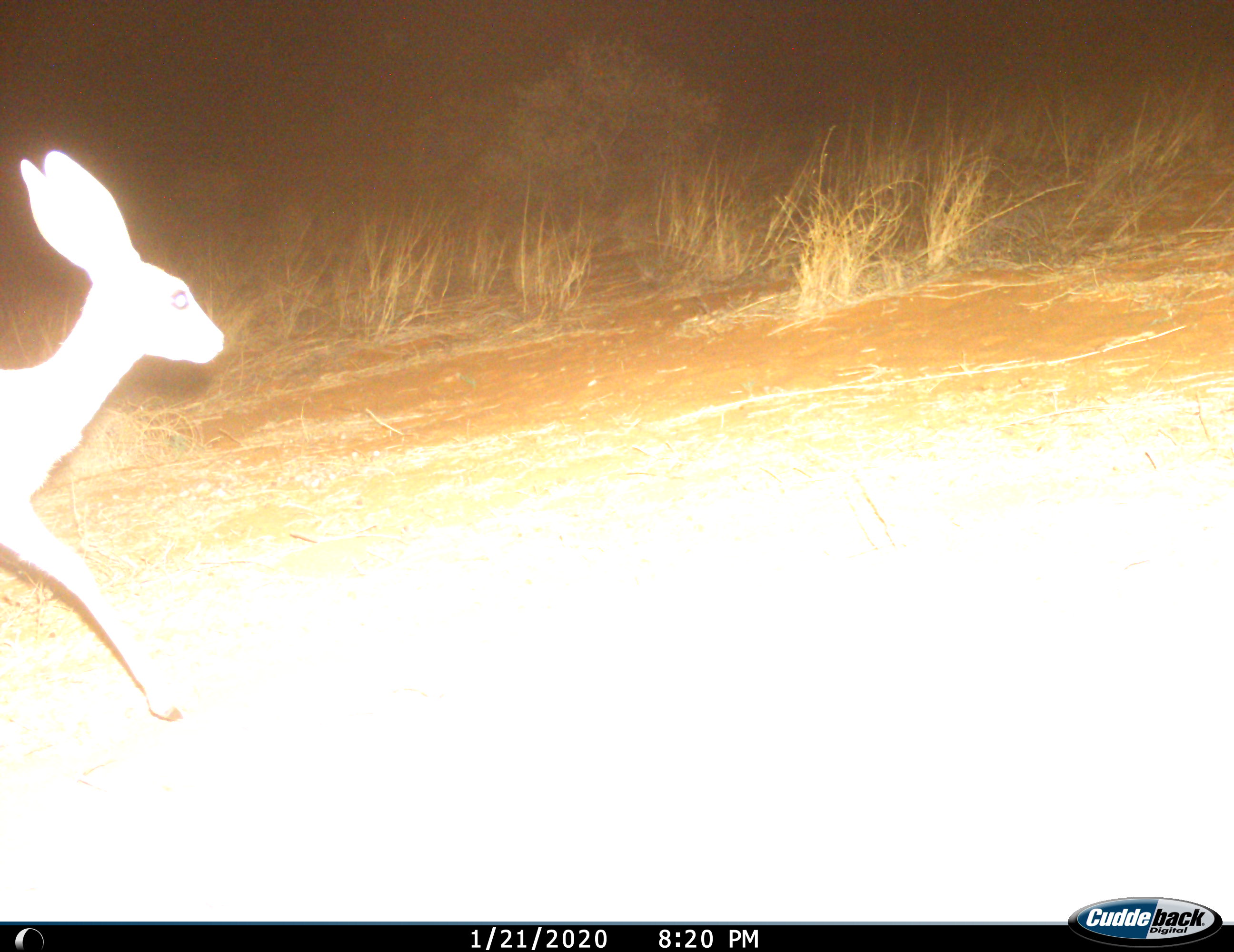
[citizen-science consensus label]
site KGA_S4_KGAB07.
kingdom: Animalia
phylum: Chordata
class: Mammalia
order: Artiodactyla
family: Bovidae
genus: Raphicerus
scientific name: Raphicerus campestris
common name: steenbok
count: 1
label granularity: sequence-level